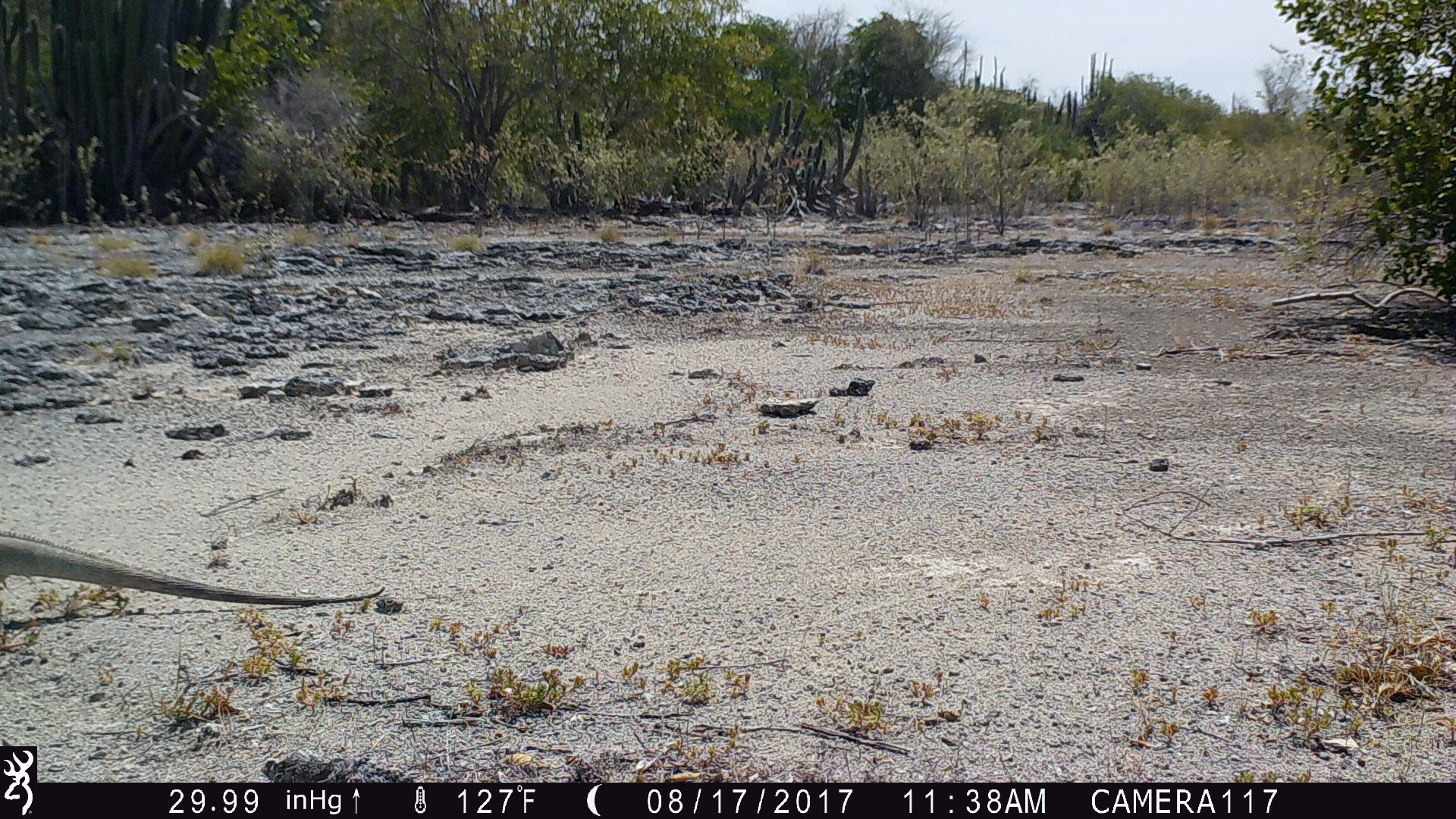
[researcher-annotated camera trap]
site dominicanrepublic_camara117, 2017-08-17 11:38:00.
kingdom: Animalia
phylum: Chordata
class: Reptilia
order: Squamata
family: Iguanidae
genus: Iguana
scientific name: Iguana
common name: typical iguanas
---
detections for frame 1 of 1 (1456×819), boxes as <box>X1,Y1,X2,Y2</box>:
iguana: <box>6,520,392,607</box>